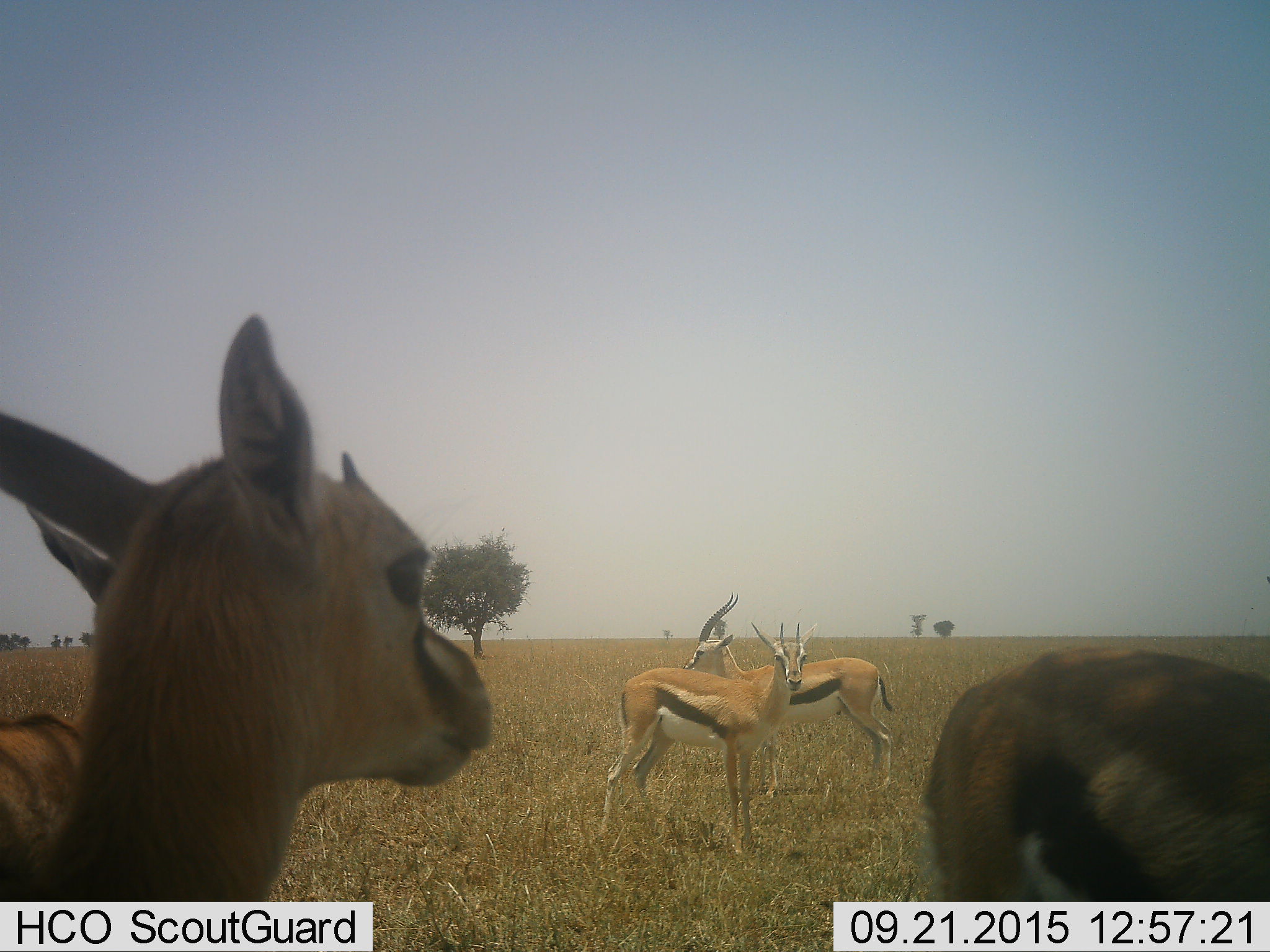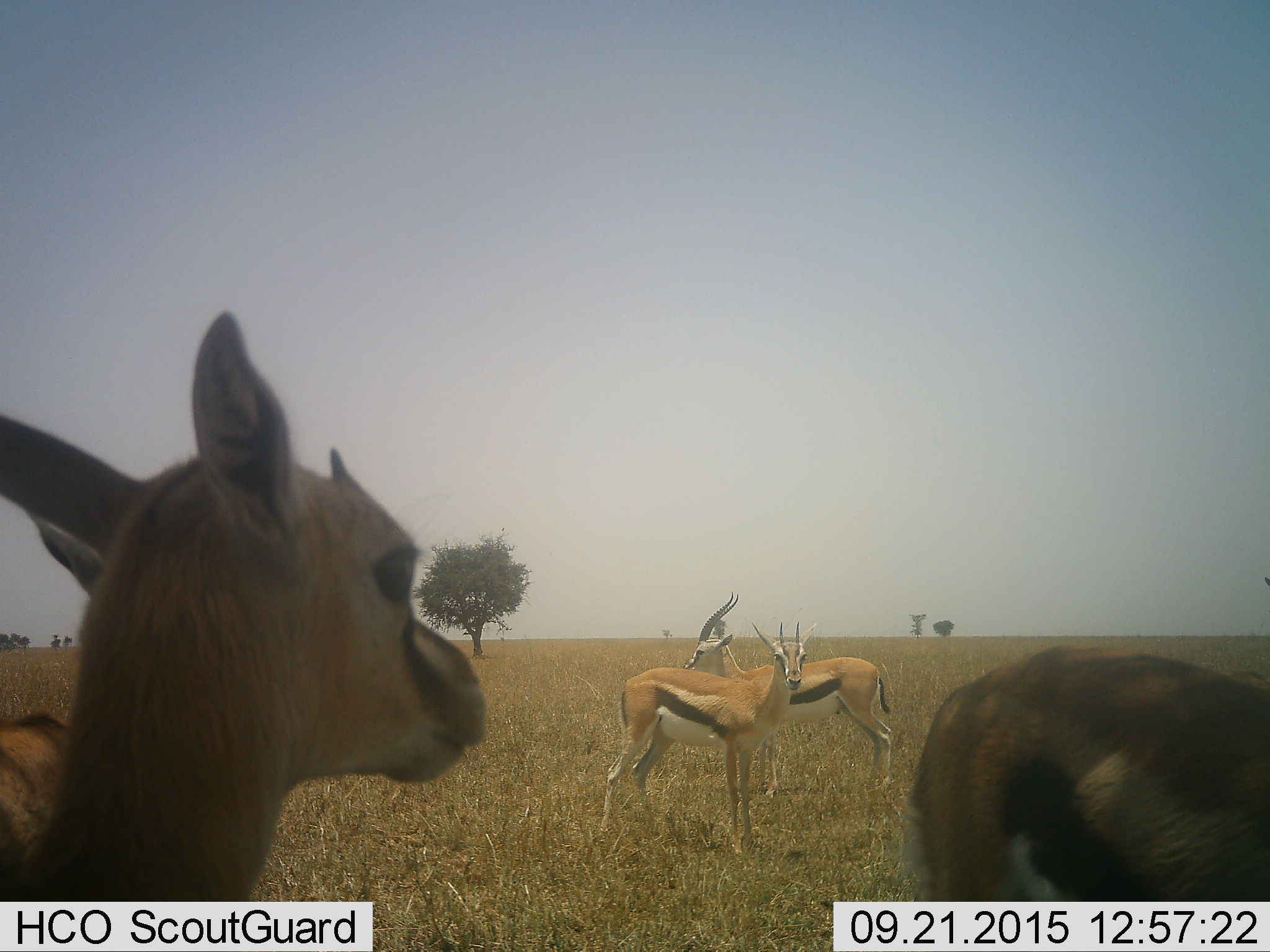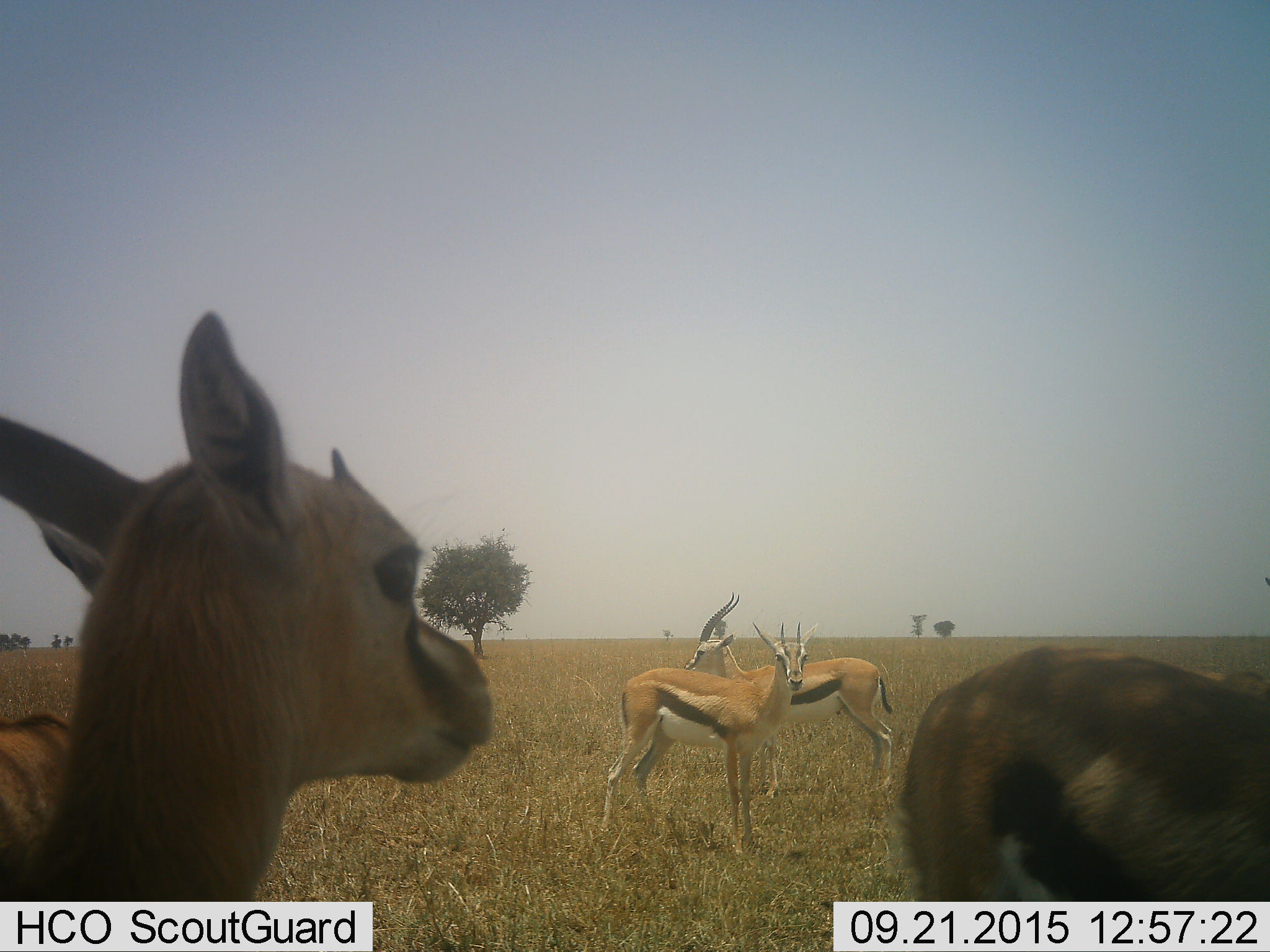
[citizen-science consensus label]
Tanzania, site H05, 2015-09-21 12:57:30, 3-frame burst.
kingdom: Animalia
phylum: Chordata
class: Mammalia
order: Artiodactyla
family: Bovidae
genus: Eudorcas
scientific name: Eudorcas thomsonii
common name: thomson's gazelle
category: gazellethomsons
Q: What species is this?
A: Gazellethomsons (thomson's gazelle) (Eudorcas thomsonii).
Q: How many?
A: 5.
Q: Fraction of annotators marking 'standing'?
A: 100%.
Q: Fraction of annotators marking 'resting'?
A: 0%.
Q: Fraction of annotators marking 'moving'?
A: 12%.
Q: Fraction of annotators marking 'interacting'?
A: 0%.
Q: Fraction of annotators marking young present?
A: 0%.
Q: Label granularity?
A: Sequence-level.